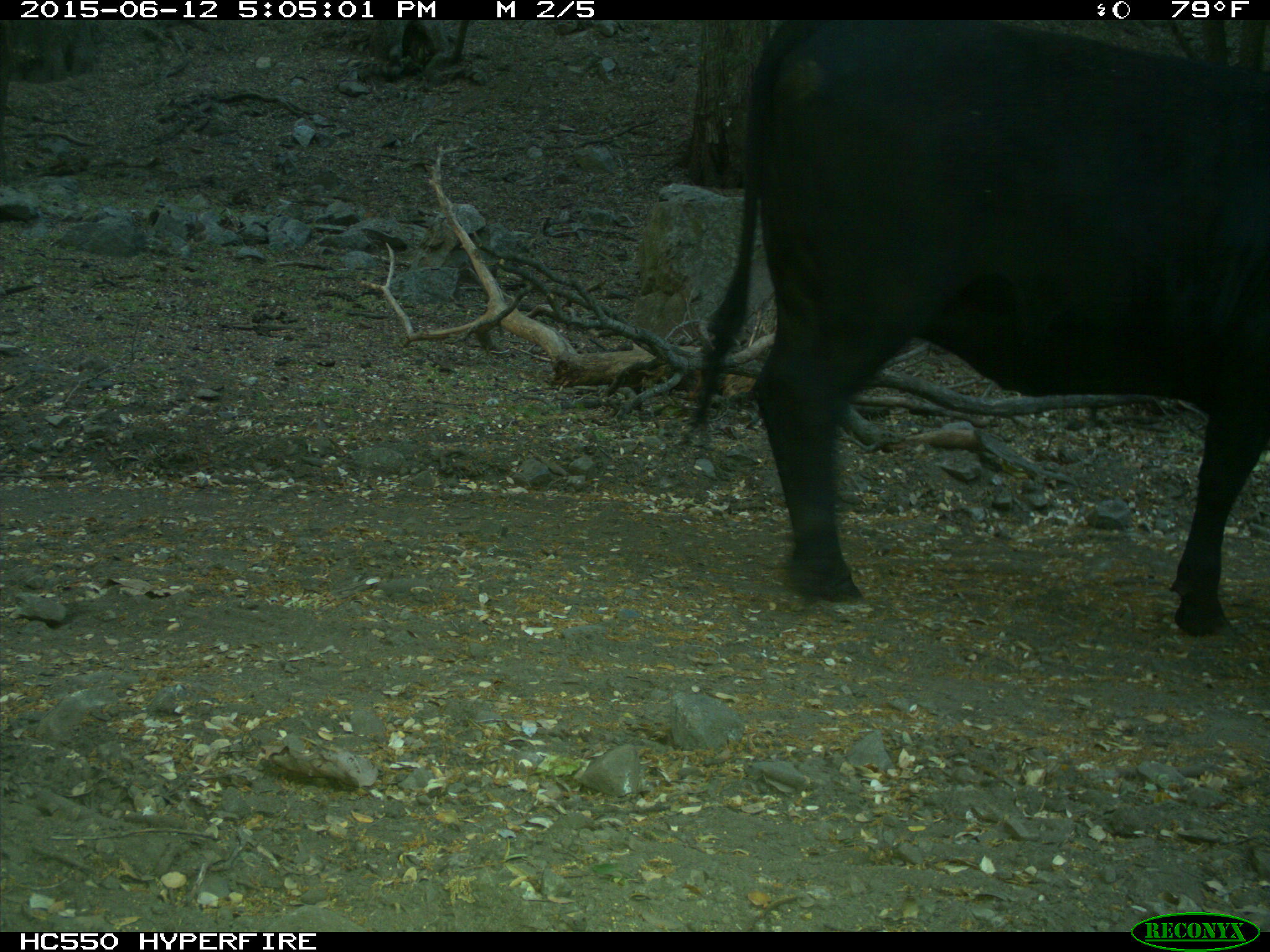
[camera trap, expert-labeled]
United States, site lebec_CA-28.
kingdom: Animalia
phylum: Chordata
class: Mammalia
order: Artiodactyla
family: Bovidae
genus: Bos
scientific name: Bos taurus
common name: domestic cow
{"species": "Bos taurus (domestic cow)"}